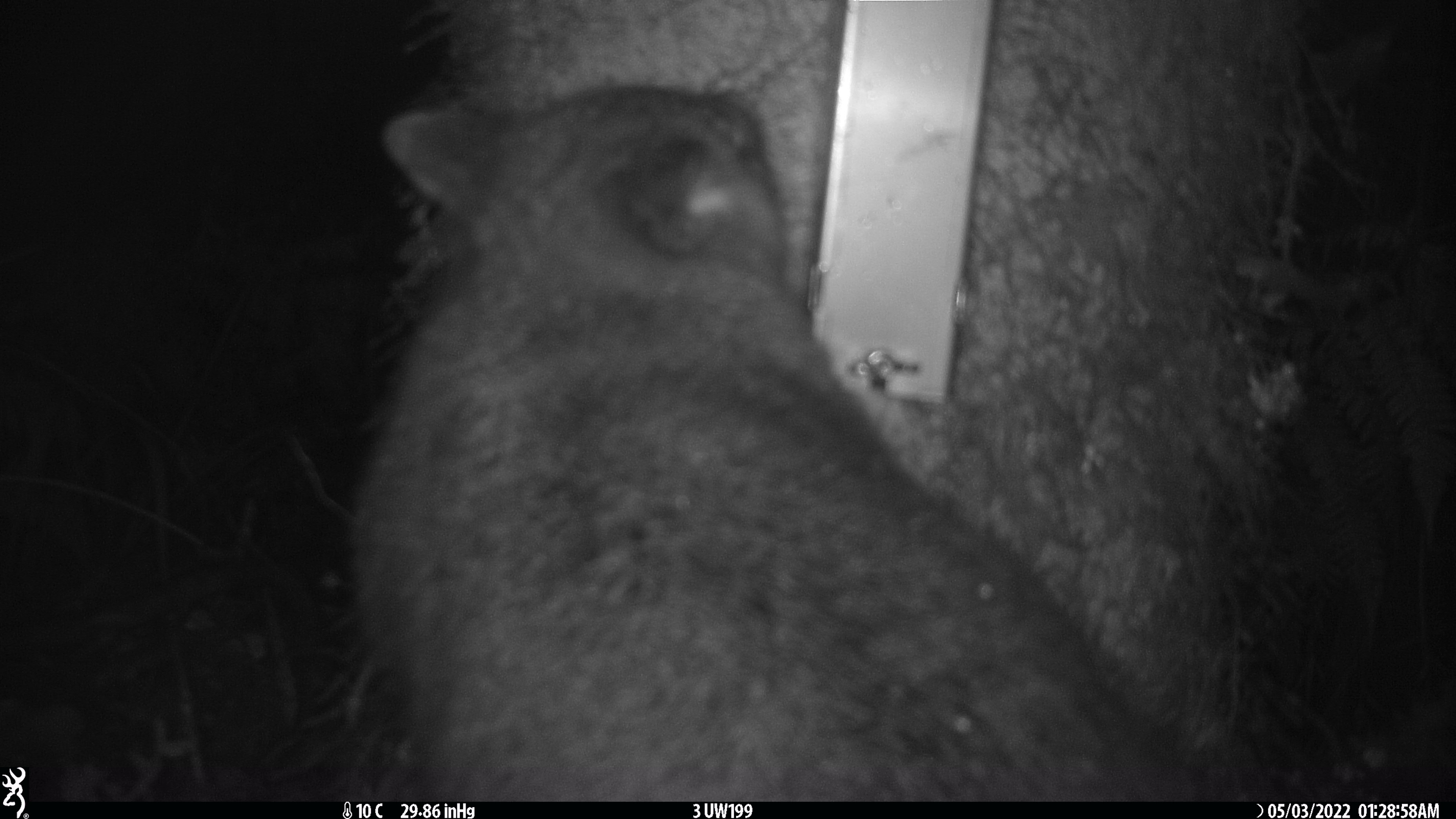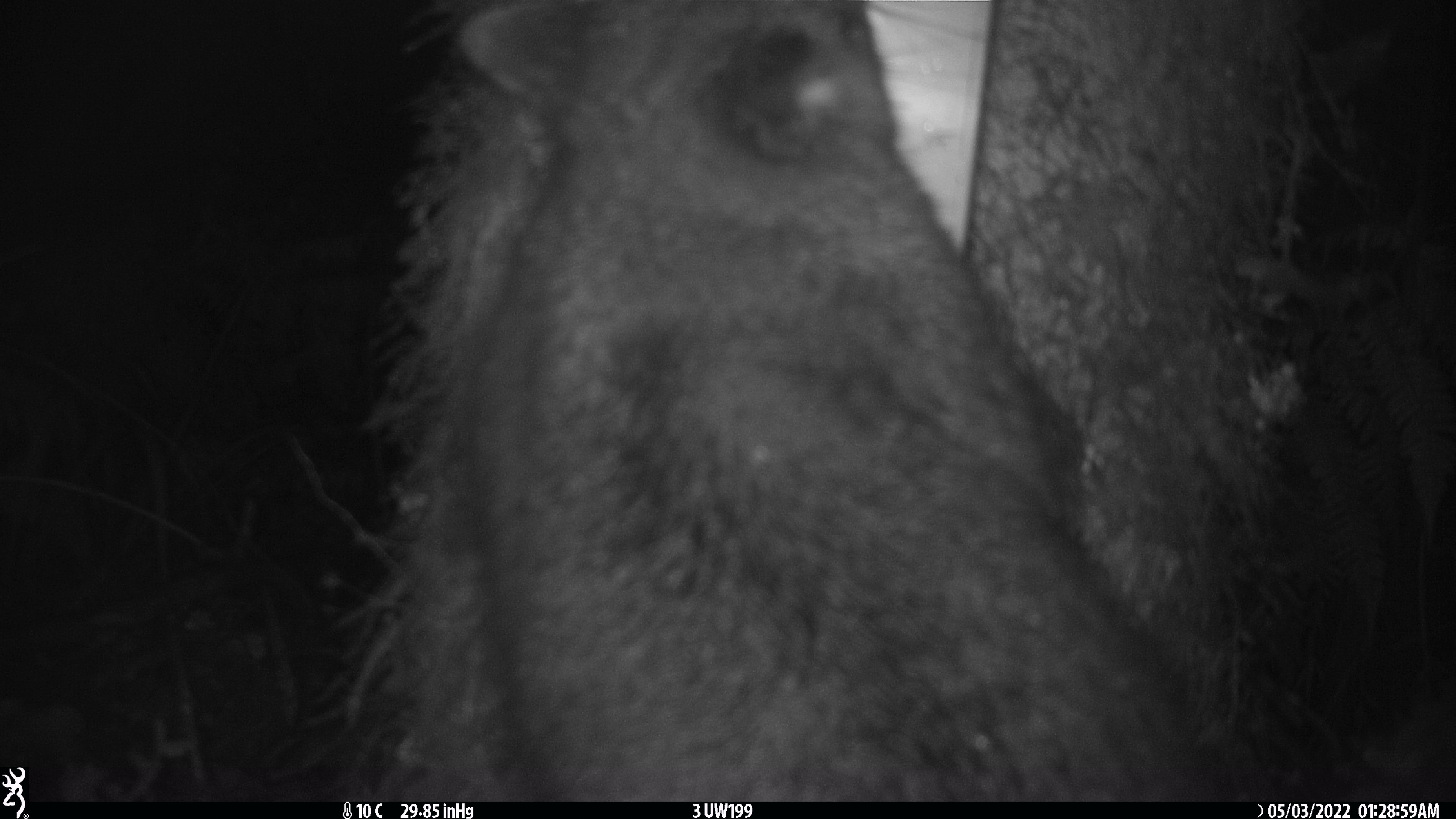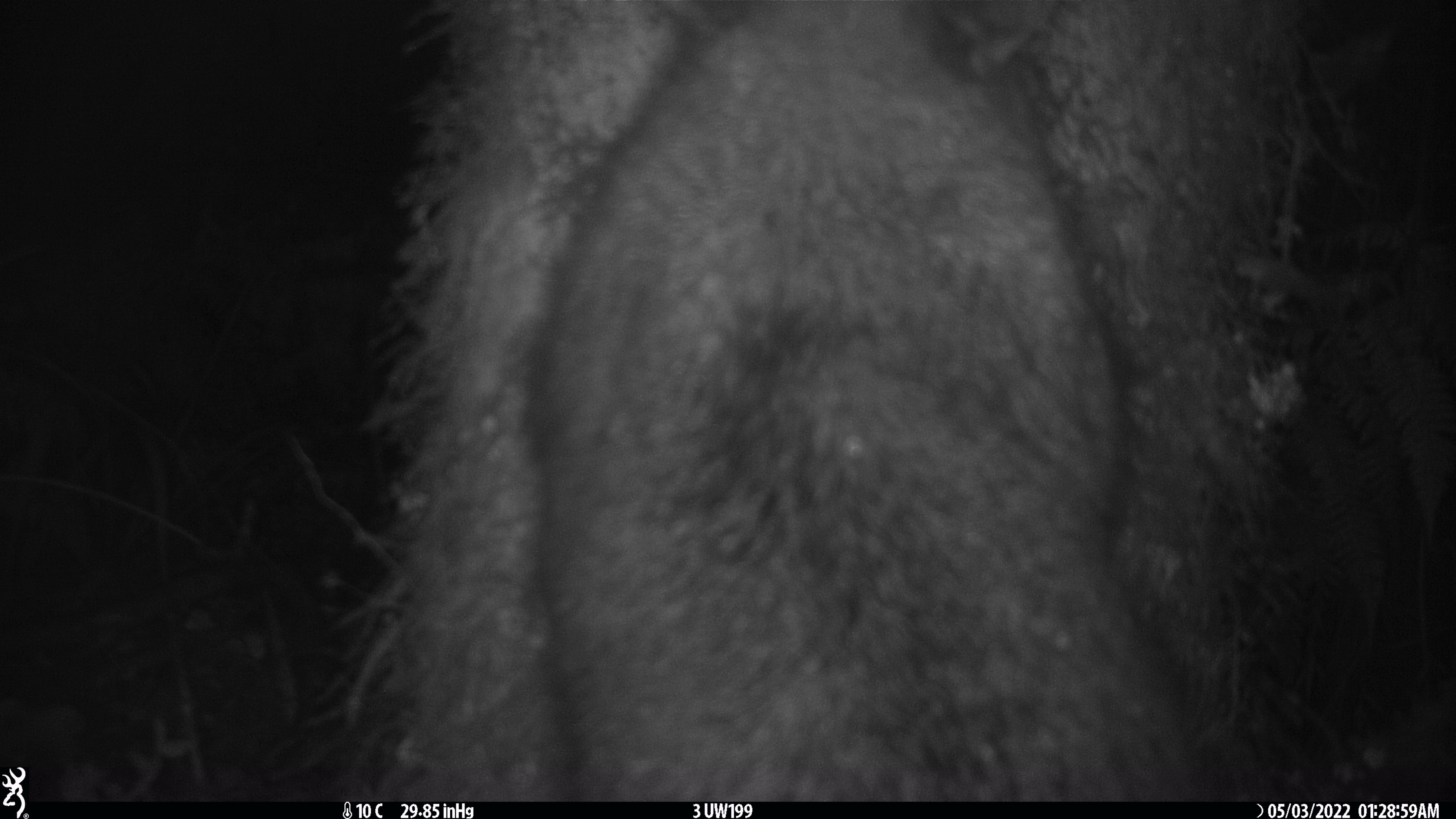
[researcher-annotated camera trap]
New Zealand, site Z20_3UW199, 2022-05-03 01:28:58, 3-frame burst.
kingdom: Animalia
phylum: Chordata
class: Mammalia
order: Diprotodontia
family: Phalangeridae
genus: Trichosurus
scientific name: Trichosurus vulpecula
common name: common brushtail possum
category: possum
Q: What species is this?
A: Possum (common brushtail possum) (Trichosurus vulpecula).